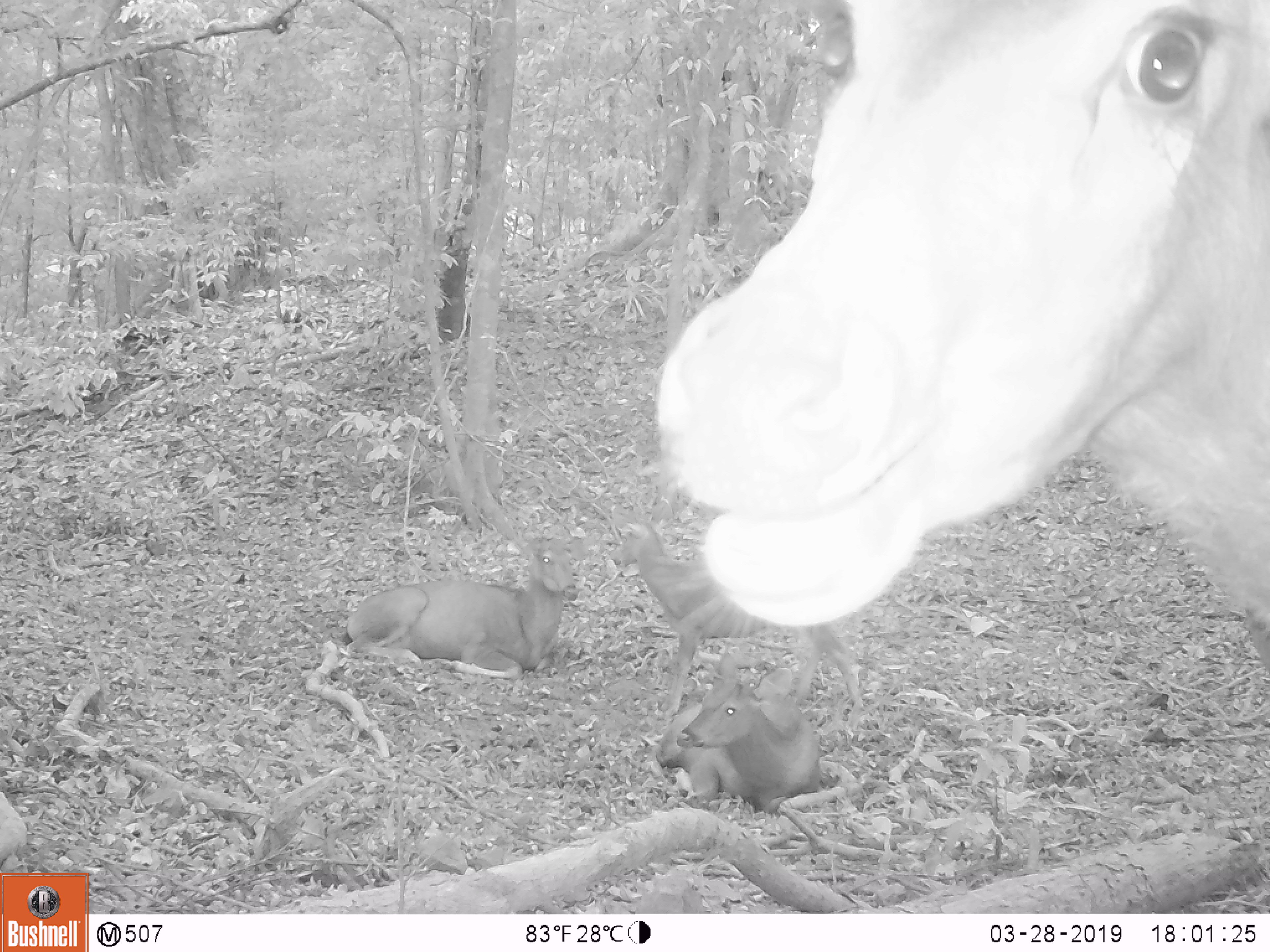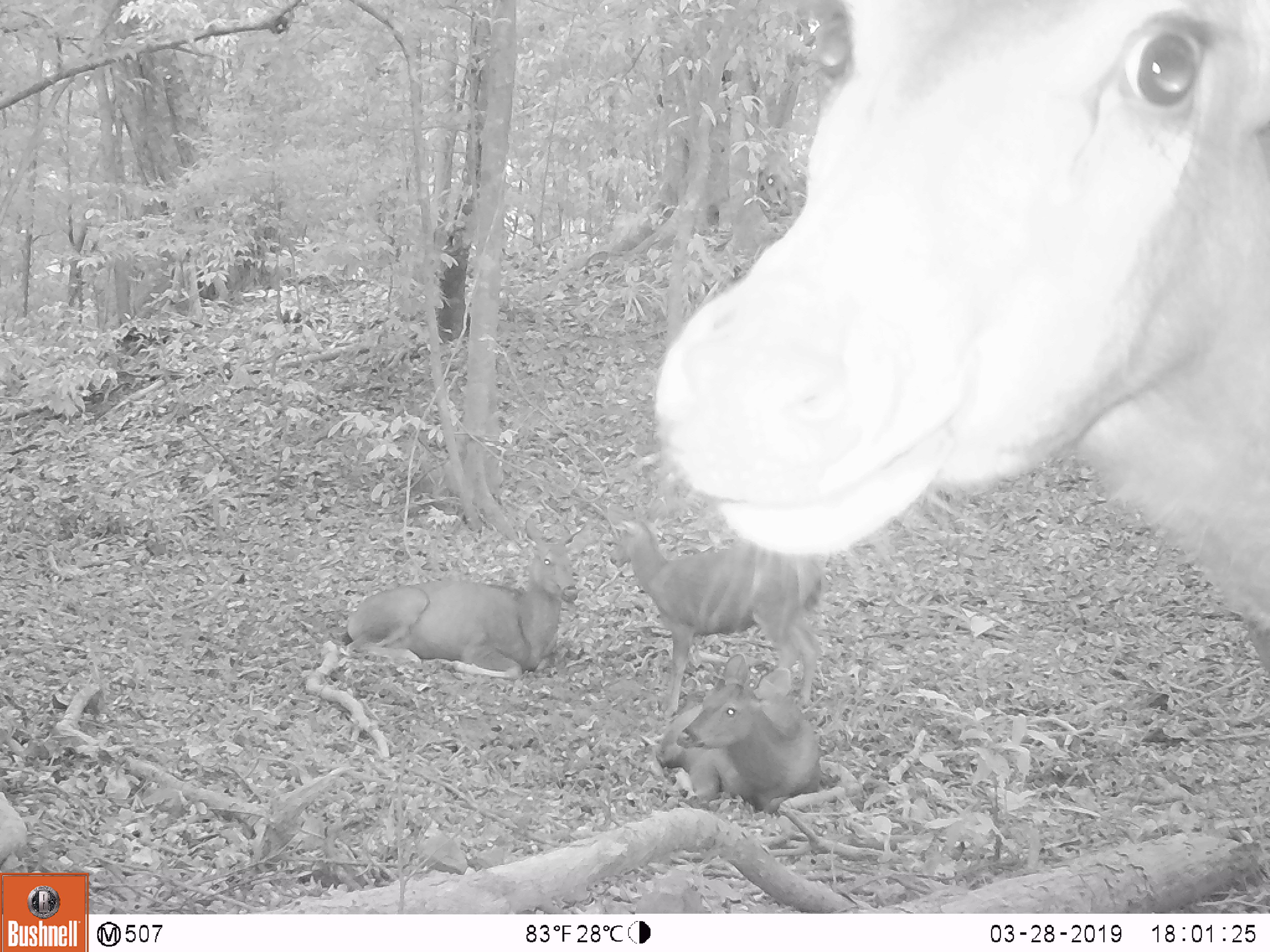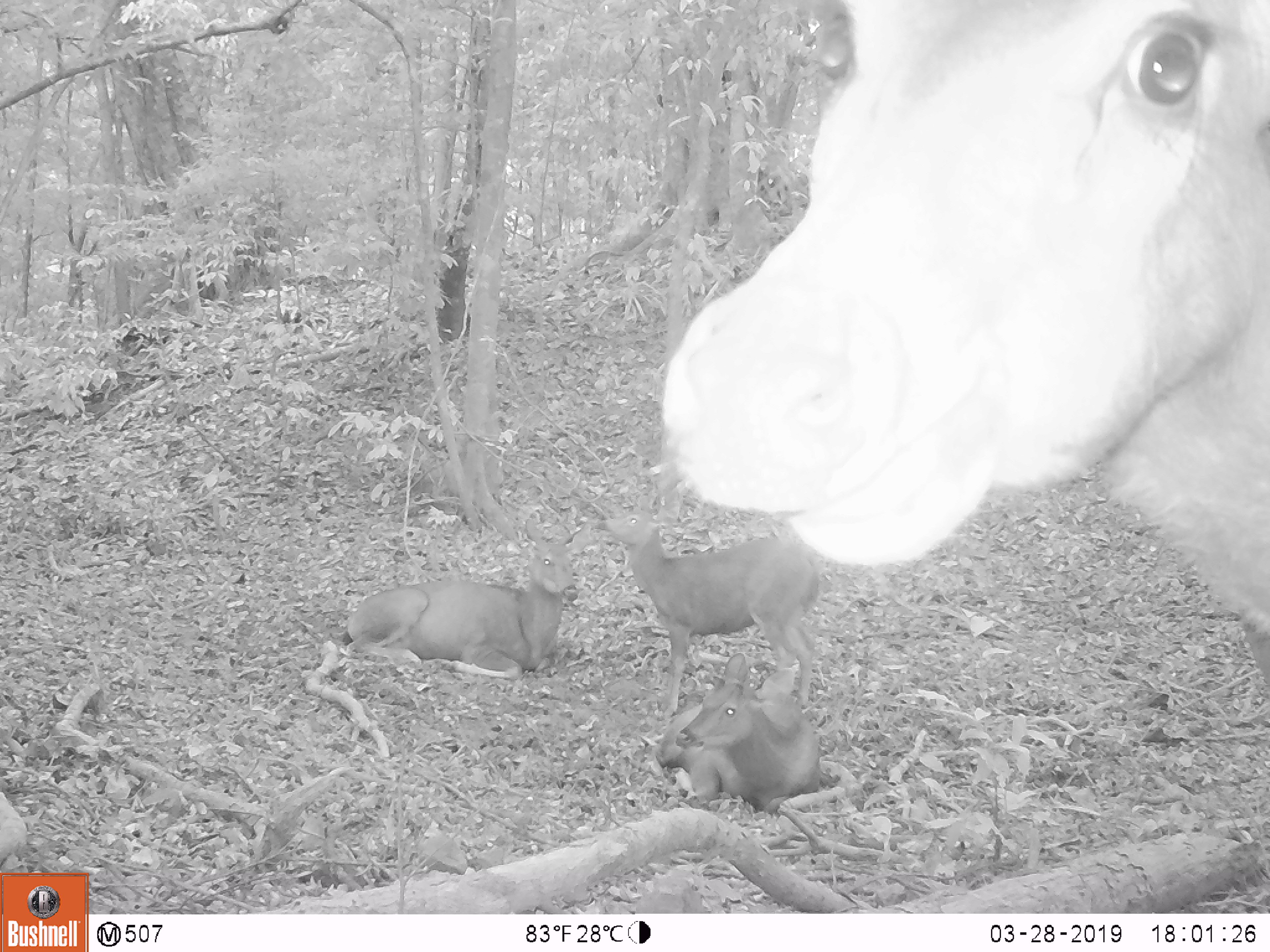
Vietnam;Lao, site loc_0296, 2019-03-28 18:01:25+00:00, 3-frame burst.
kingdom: Animalia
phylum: Chordata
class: Mammalia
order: Artiodactyla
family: Cervidae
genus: Rusa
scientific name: Rusa unicolor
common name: sambar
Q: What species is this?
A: Sambar (Rusa unicolor).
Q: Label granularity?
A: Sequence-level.